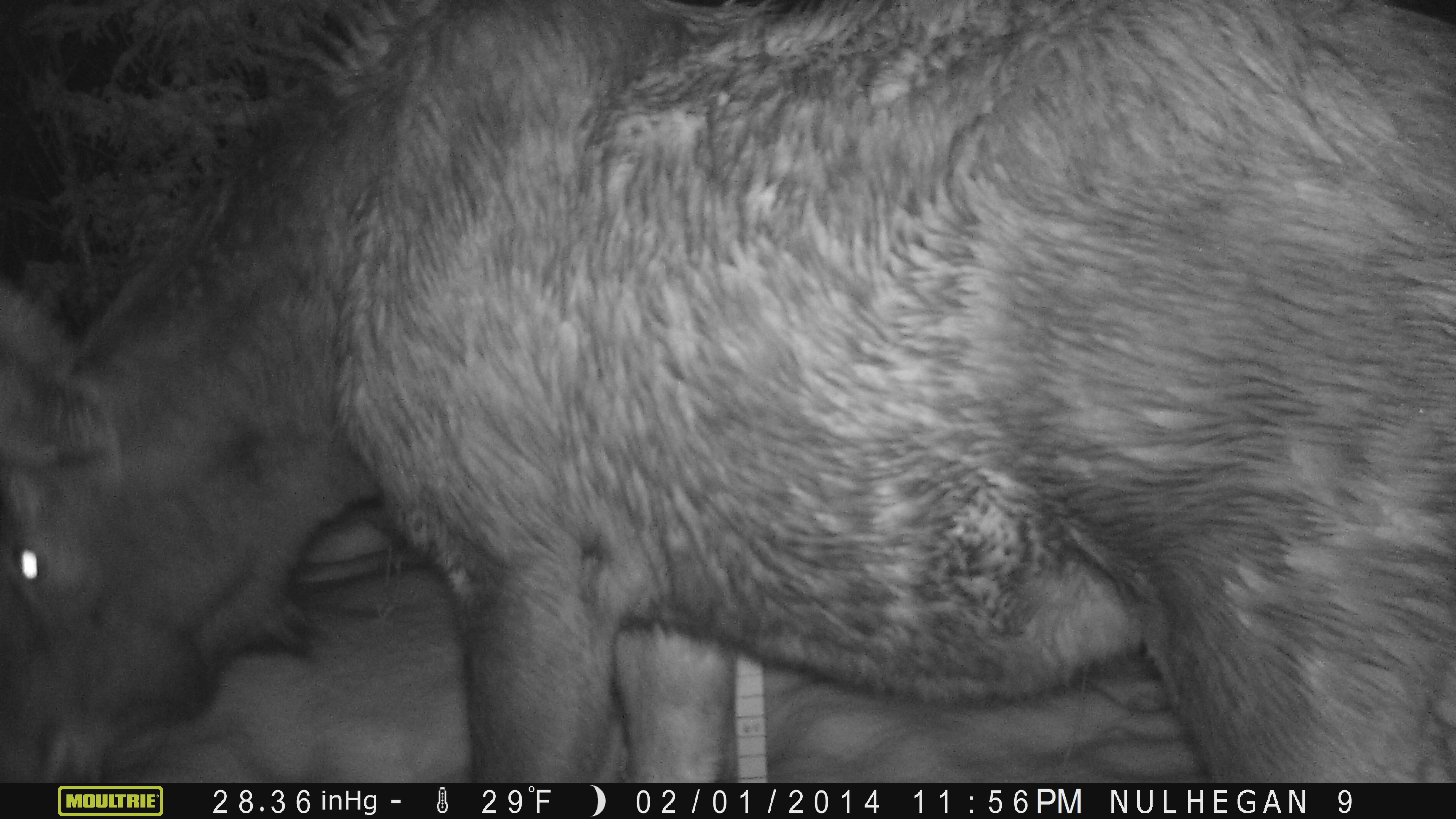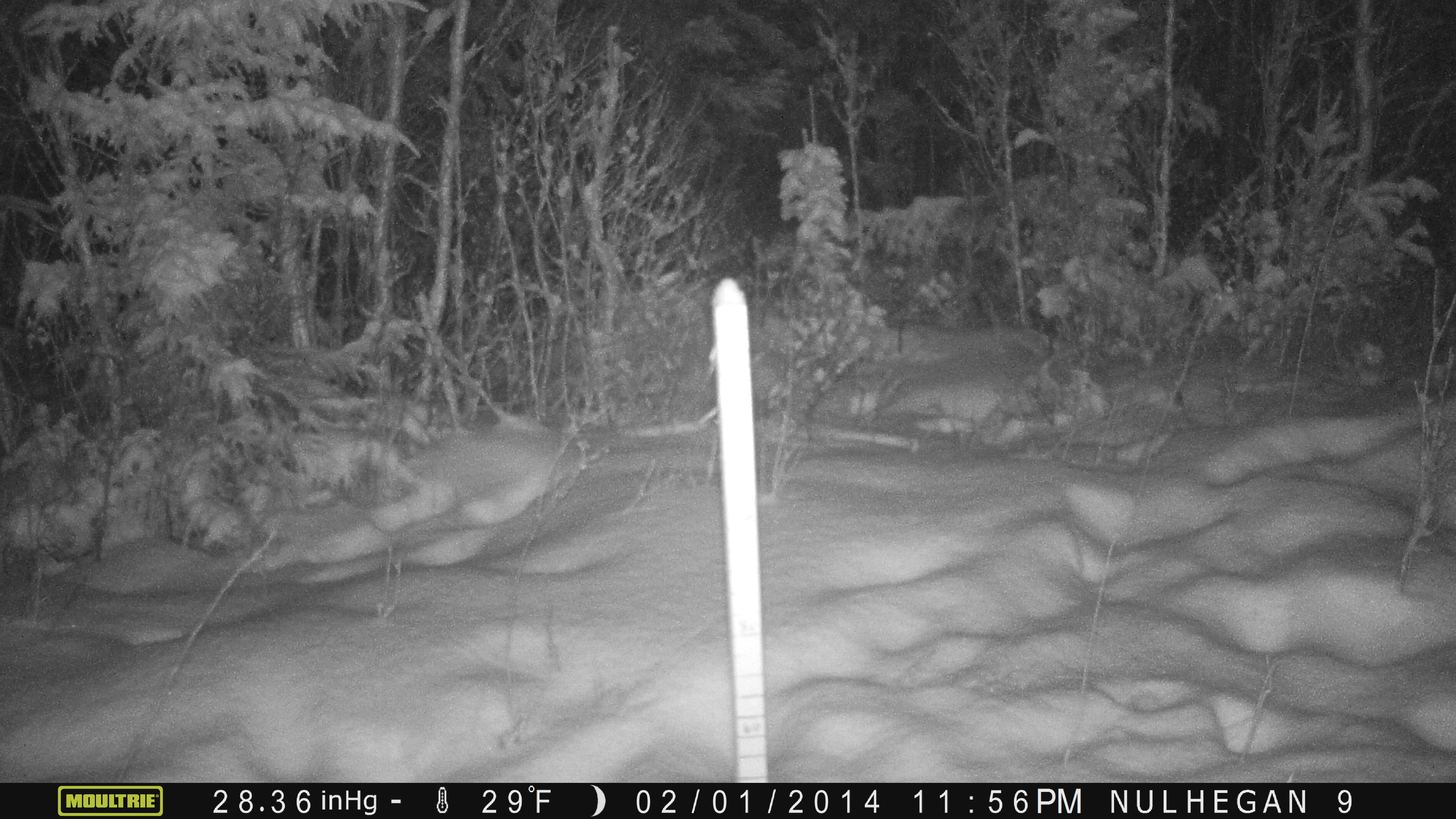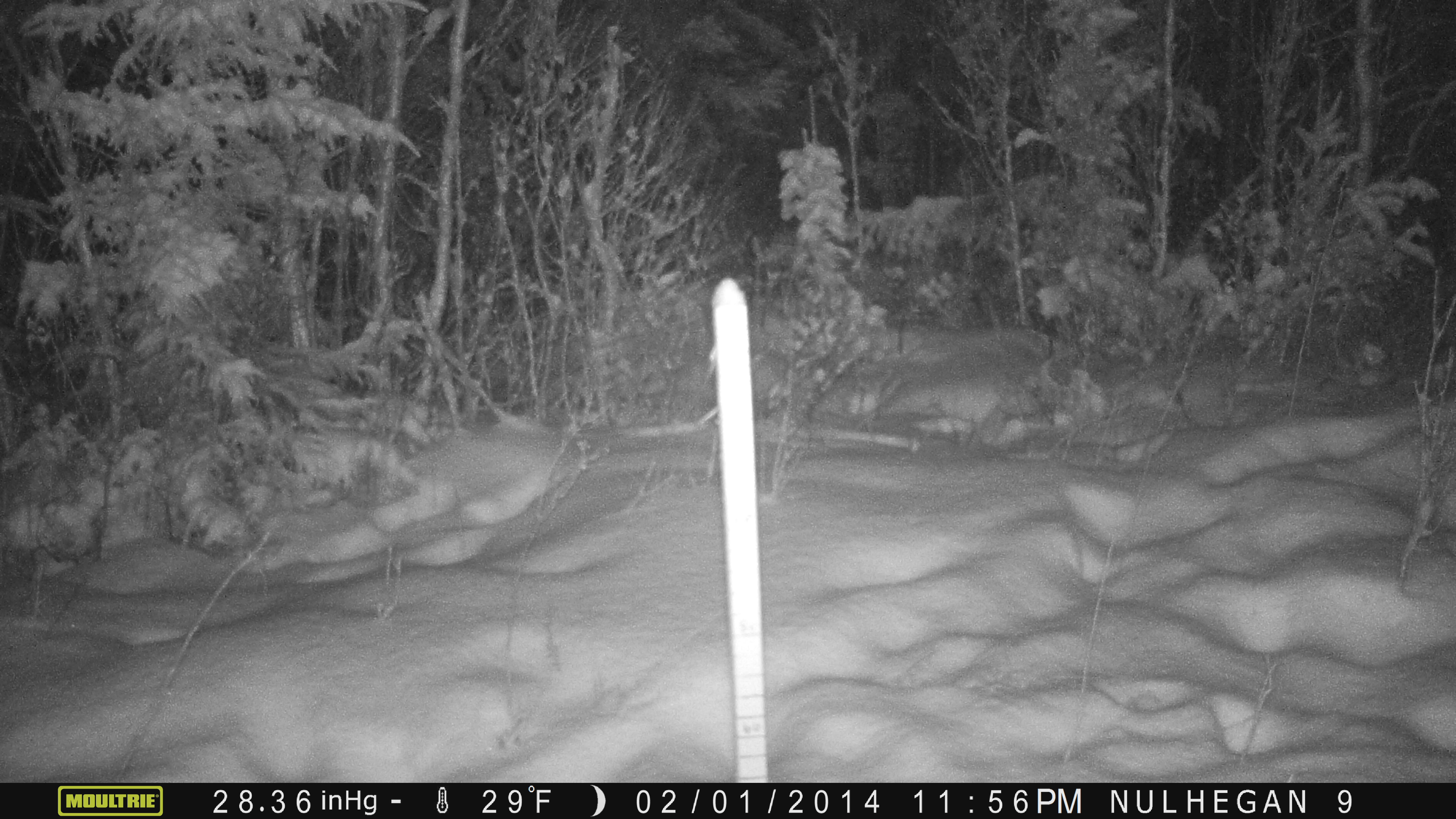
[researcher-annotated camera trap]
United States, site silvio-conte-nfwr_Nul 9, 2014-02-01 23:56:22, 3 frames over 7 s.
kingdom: Animalia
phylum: Chordata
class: Mammalia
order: Artiodactyla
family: Cervidae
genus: Alces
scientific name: Alces alces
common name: moose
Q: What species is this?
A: Moose (Alces alces).